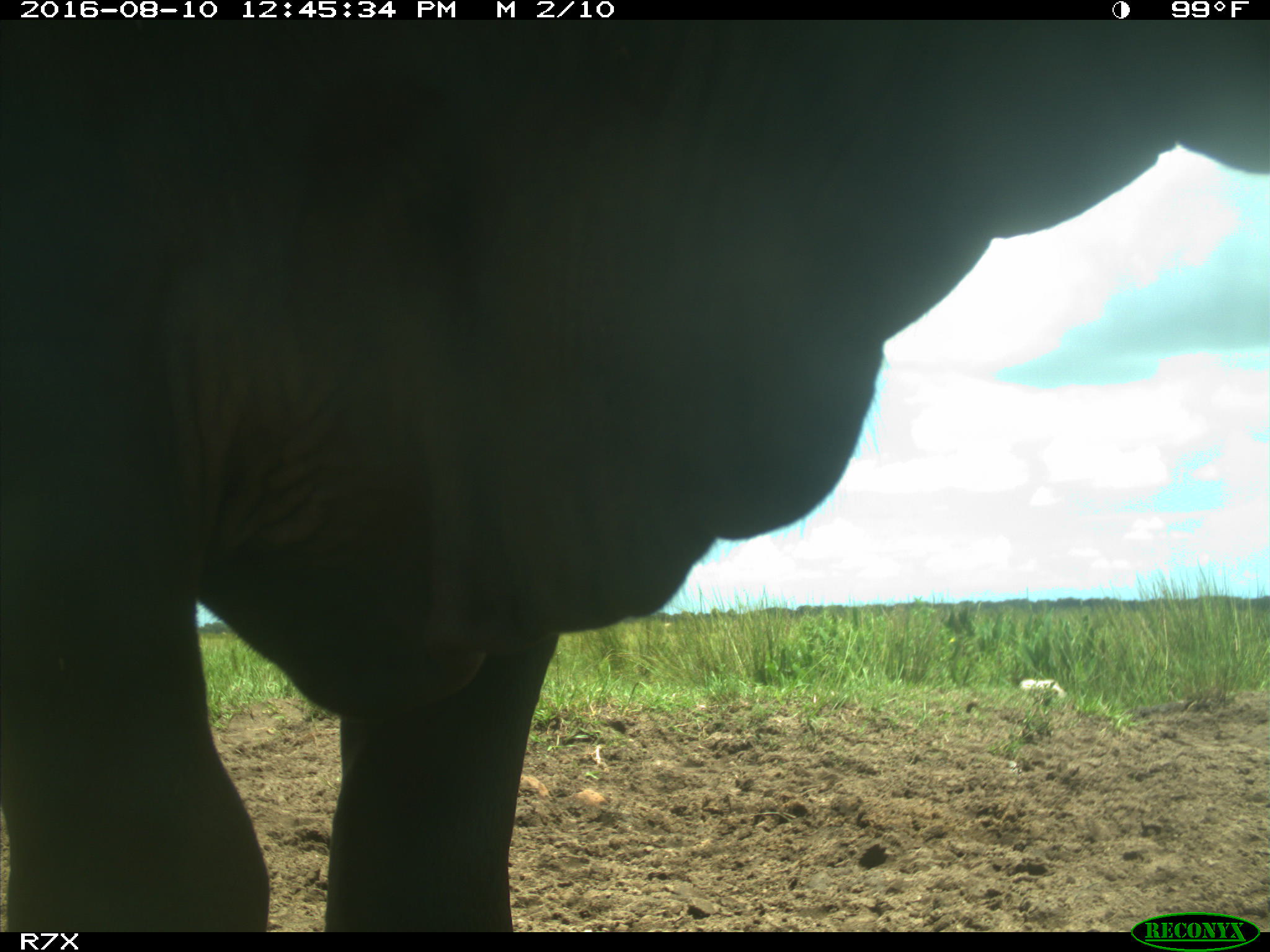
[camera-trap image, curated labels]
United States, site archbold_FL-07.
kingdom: Animalia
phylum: Chordata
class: Mammalia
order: Artiodactyla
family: Bovidae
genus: Bos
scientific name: Bos taurus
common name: domestic cow